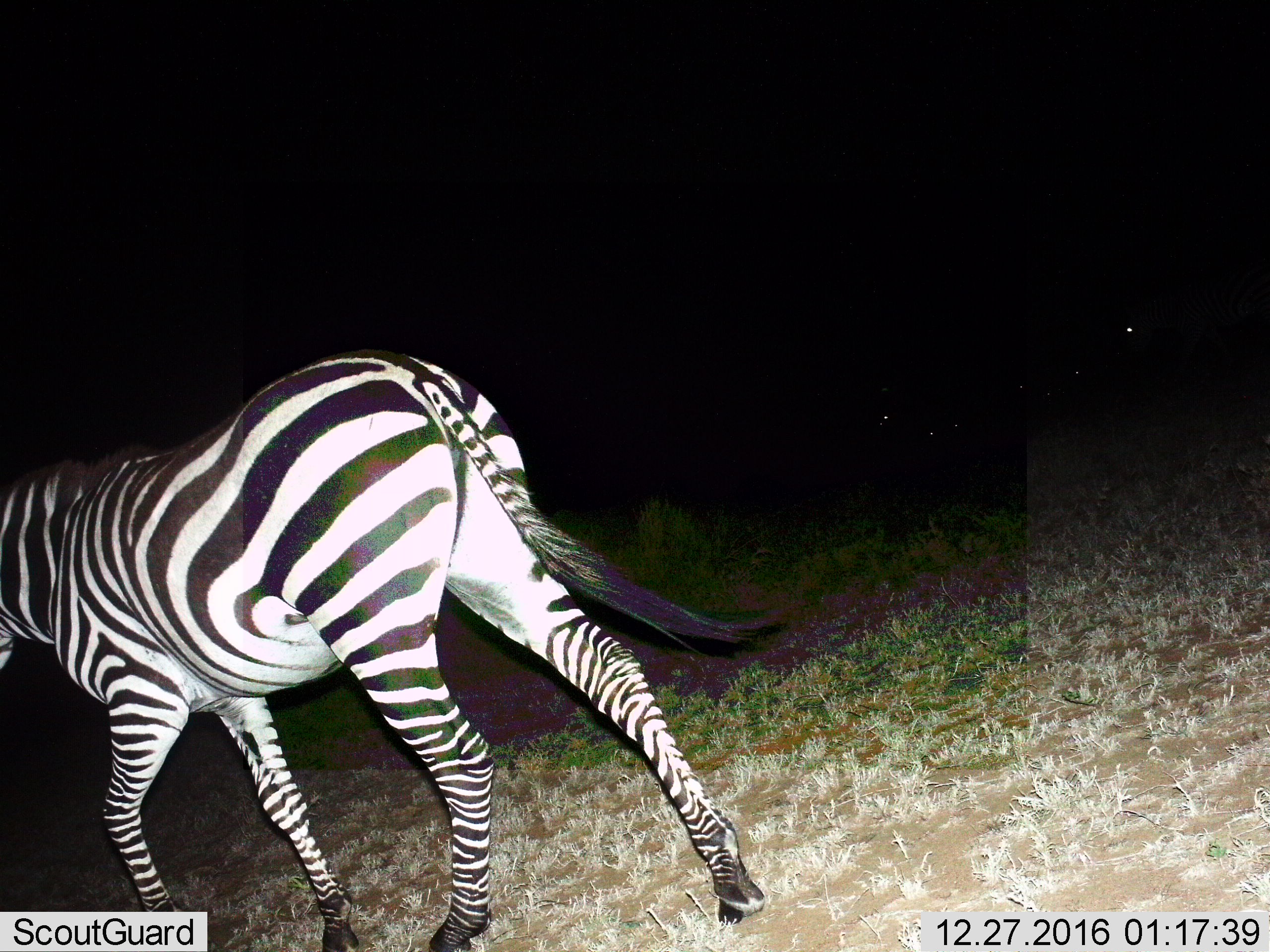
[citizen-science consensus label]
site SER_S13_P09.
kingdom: Animalia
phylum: Chordata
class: Mammalia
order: Perissodactyla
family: Equidae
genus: Equus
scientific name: Equus quagga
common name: plains zebra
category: zebraplains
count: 1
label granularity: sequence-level